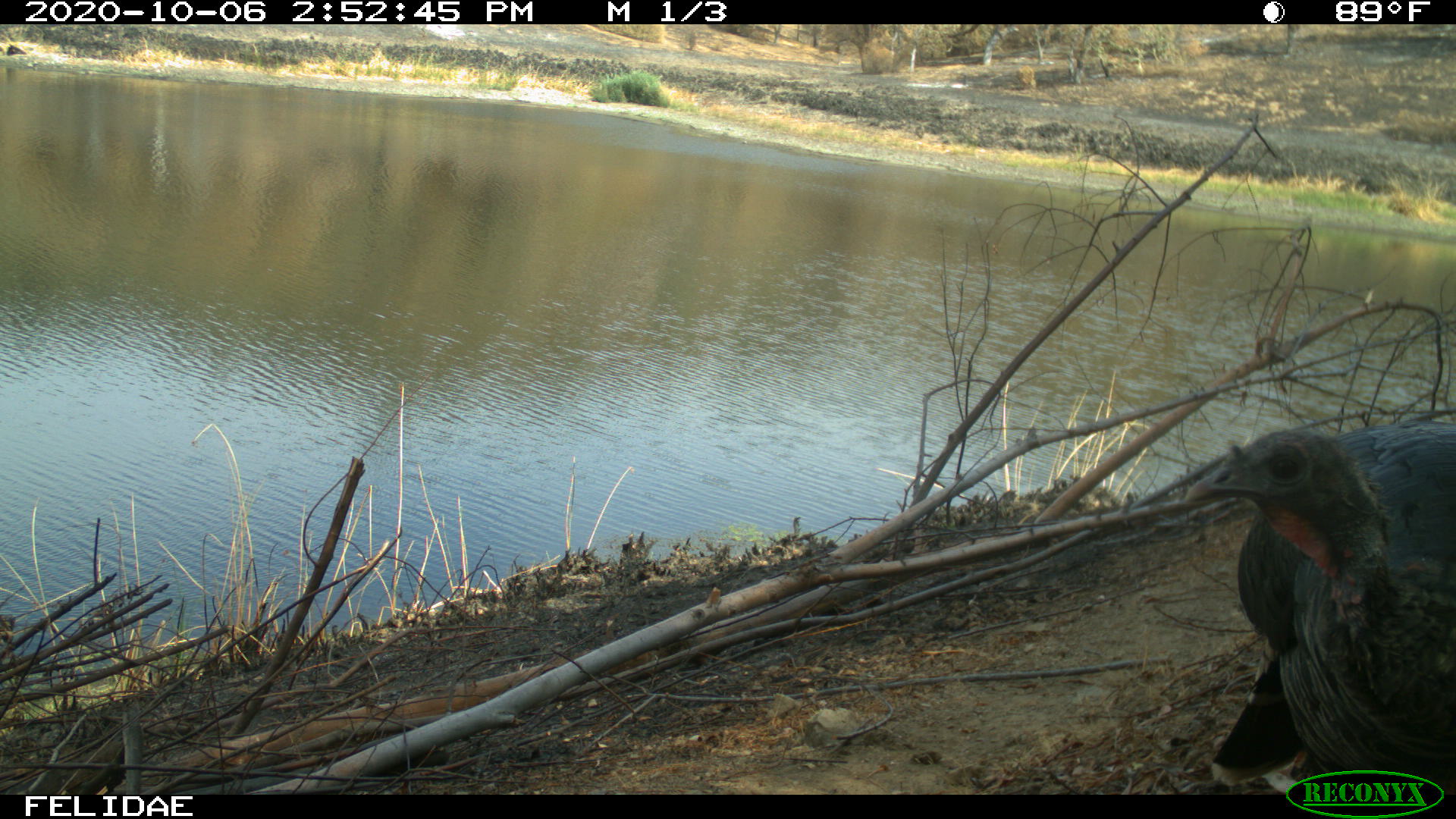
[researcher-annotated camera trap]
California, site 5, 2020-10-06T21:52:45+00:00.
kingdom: Animalia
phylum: Chordata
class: Aves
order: Galliformes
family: Phasianidae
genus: Meleagris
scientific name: Meleagris gallopavo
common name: turkey